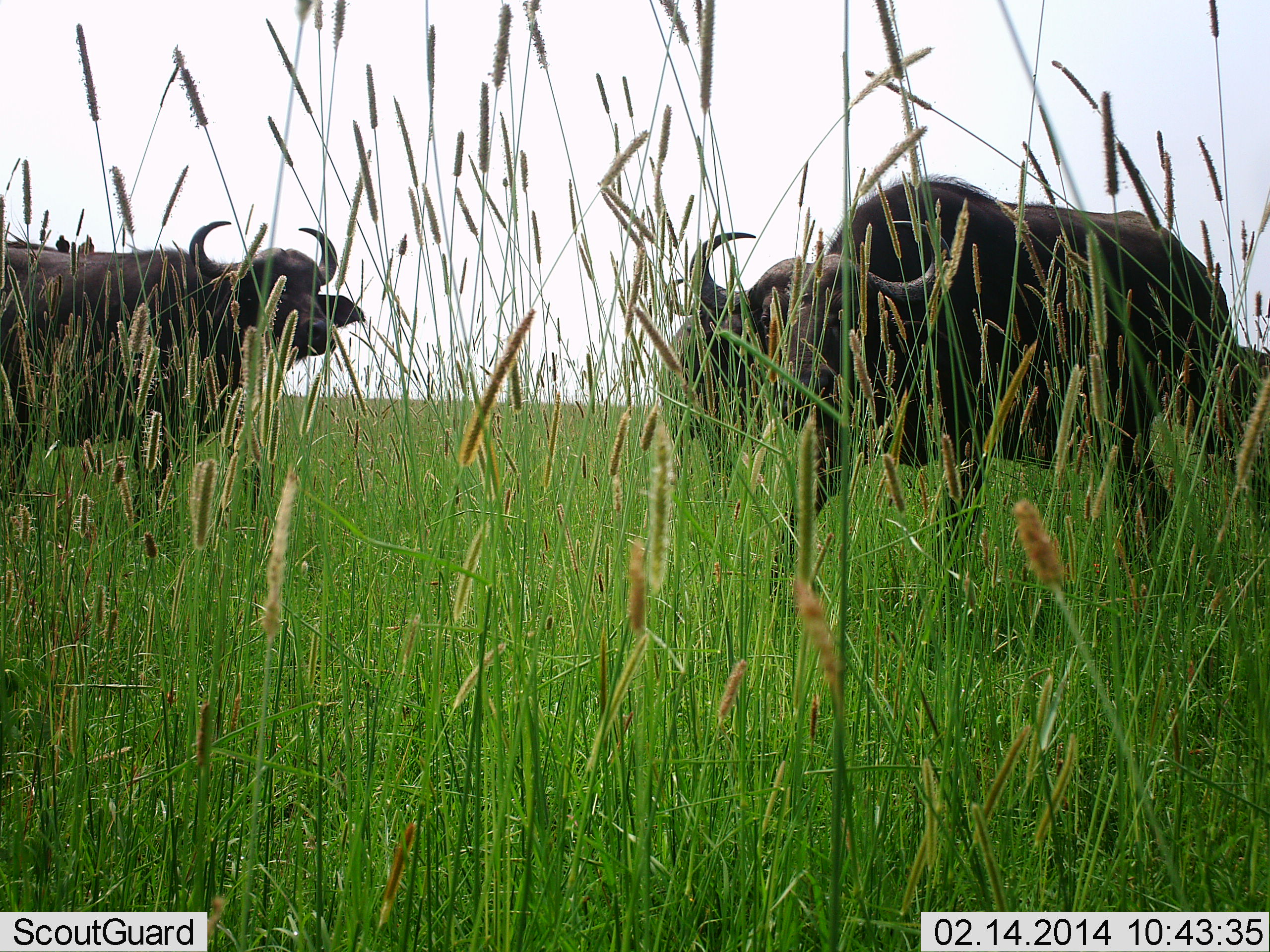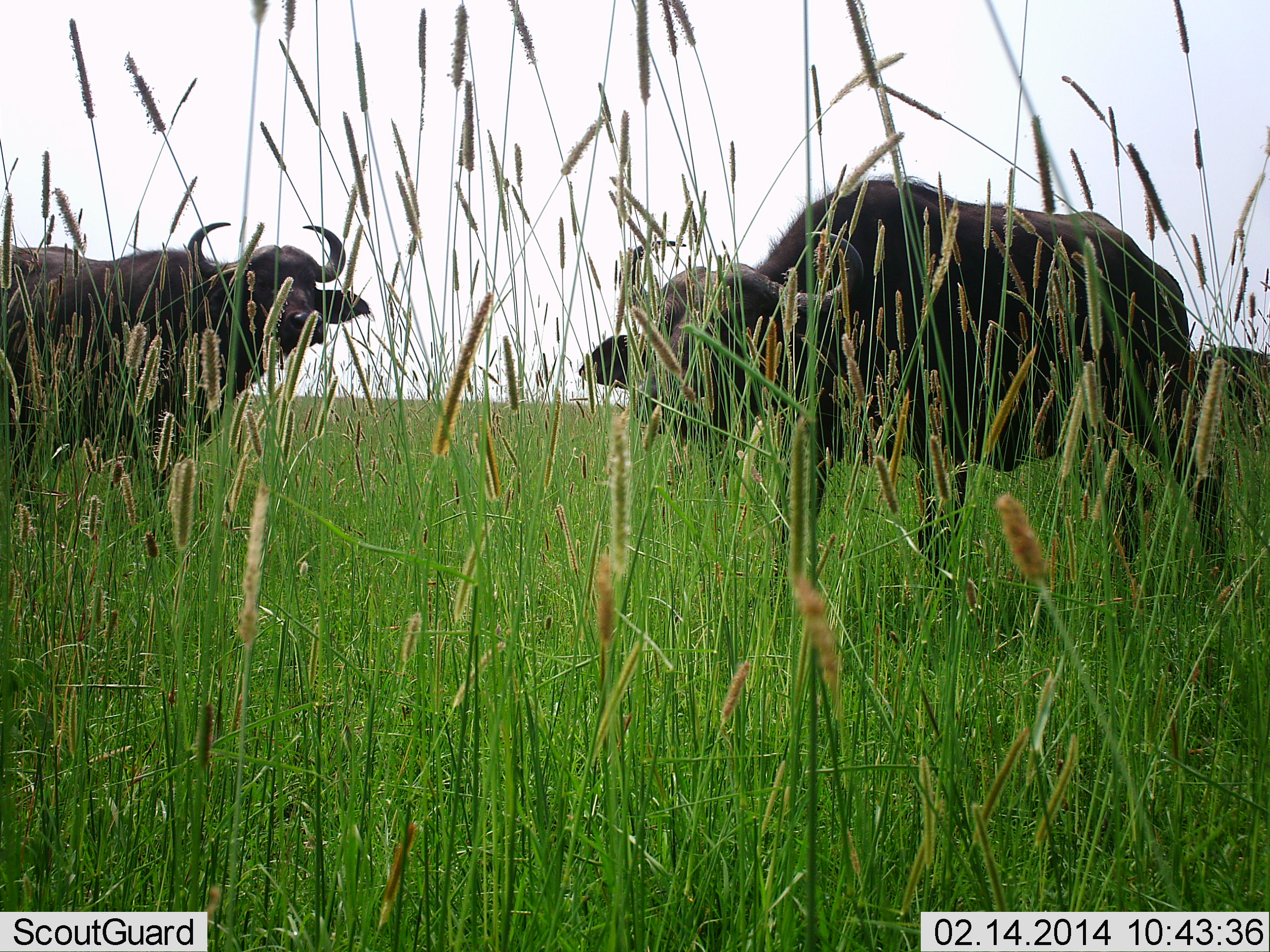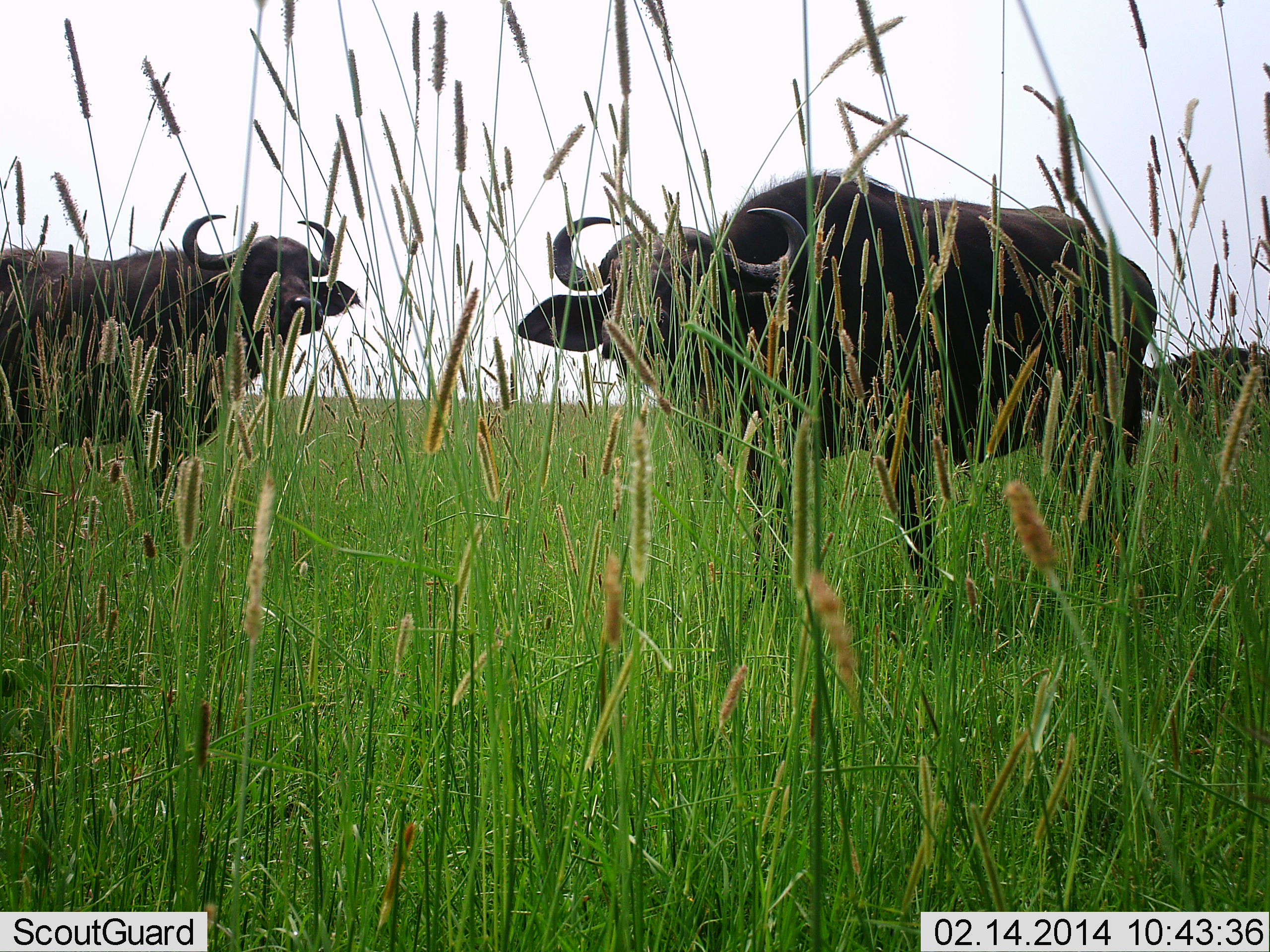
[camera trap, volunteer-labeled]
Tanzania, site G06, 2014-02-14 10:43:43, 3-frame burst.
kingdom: Animalia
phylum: Chordata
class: Mammalia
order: Artiodactyla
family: Bovidae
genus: Syncerus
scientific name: Syncerus caffer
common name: cape buffalo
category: buffalo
Buffalo (cape buffalo) (Syncerus caffer), count 3. Behavior (volunteer vote fractions): standing 100%, resting 0%, moving 45%, interacting 0%. Young present (vote fraction): 0%. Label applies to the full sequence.